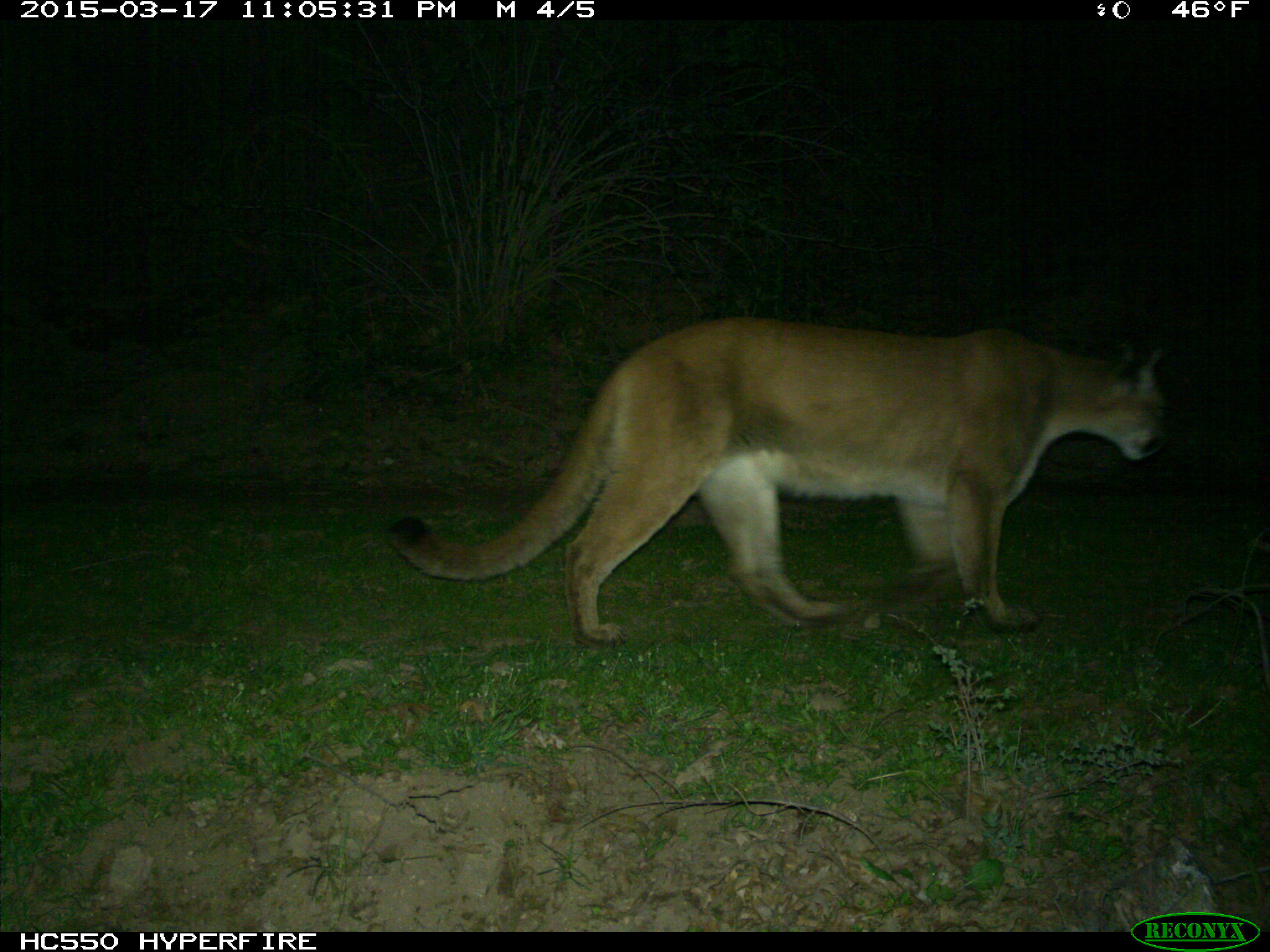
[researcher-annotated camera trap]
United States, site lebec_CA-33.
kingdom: Animalia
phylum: Chordata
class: Mammalia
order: Carnivora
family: Felidae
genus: Puma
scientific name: Puma concolor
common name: mountain lion